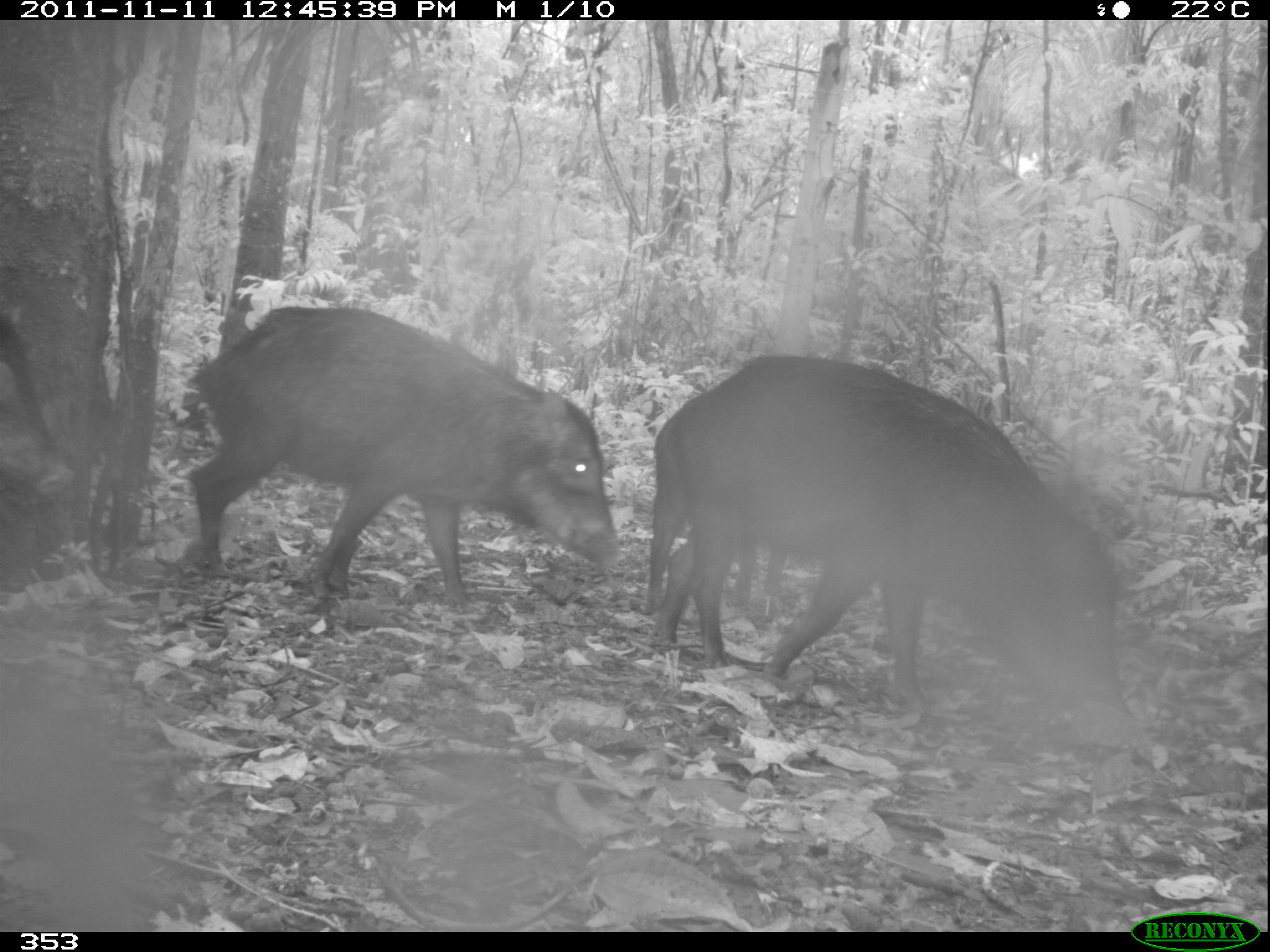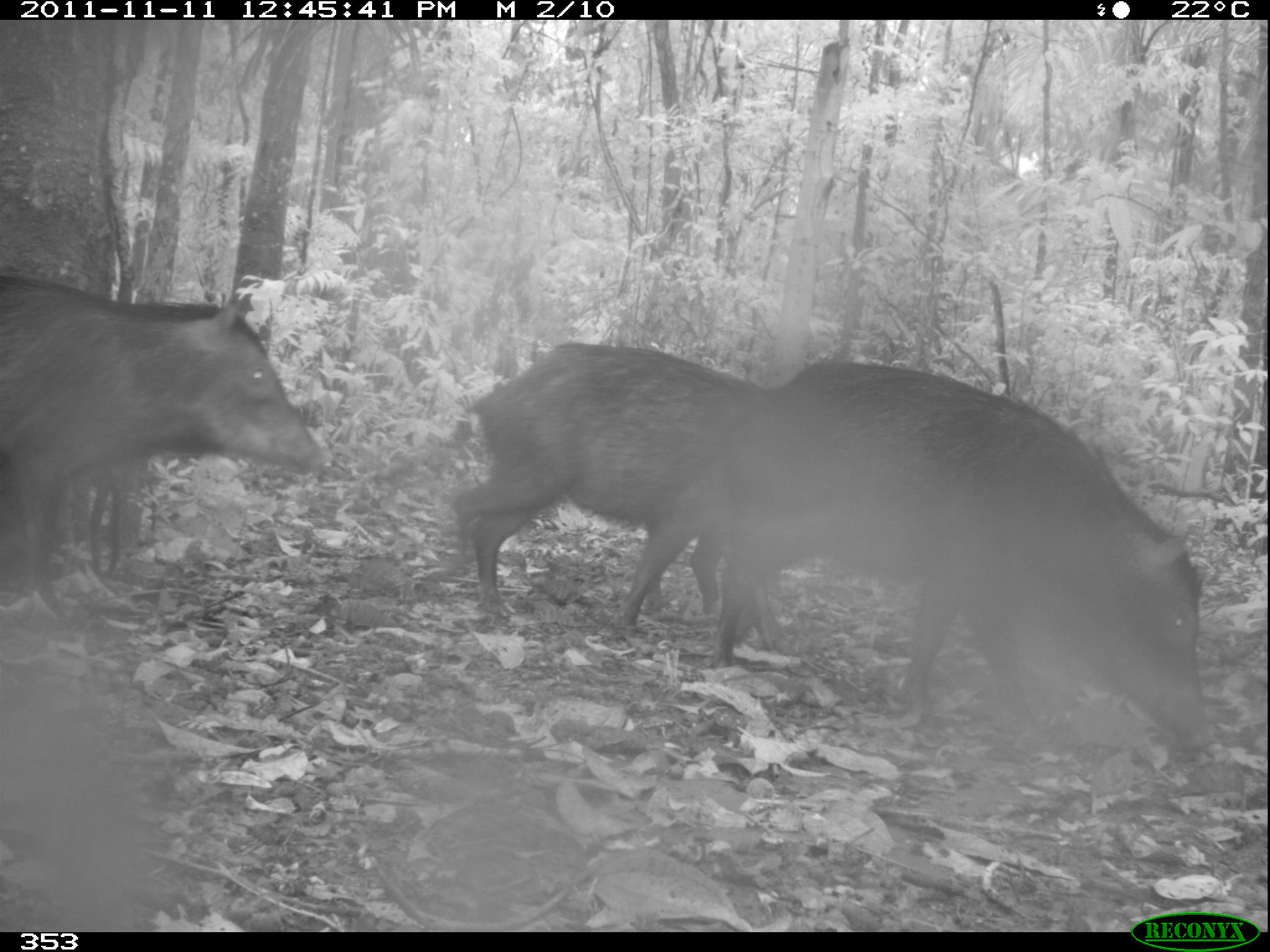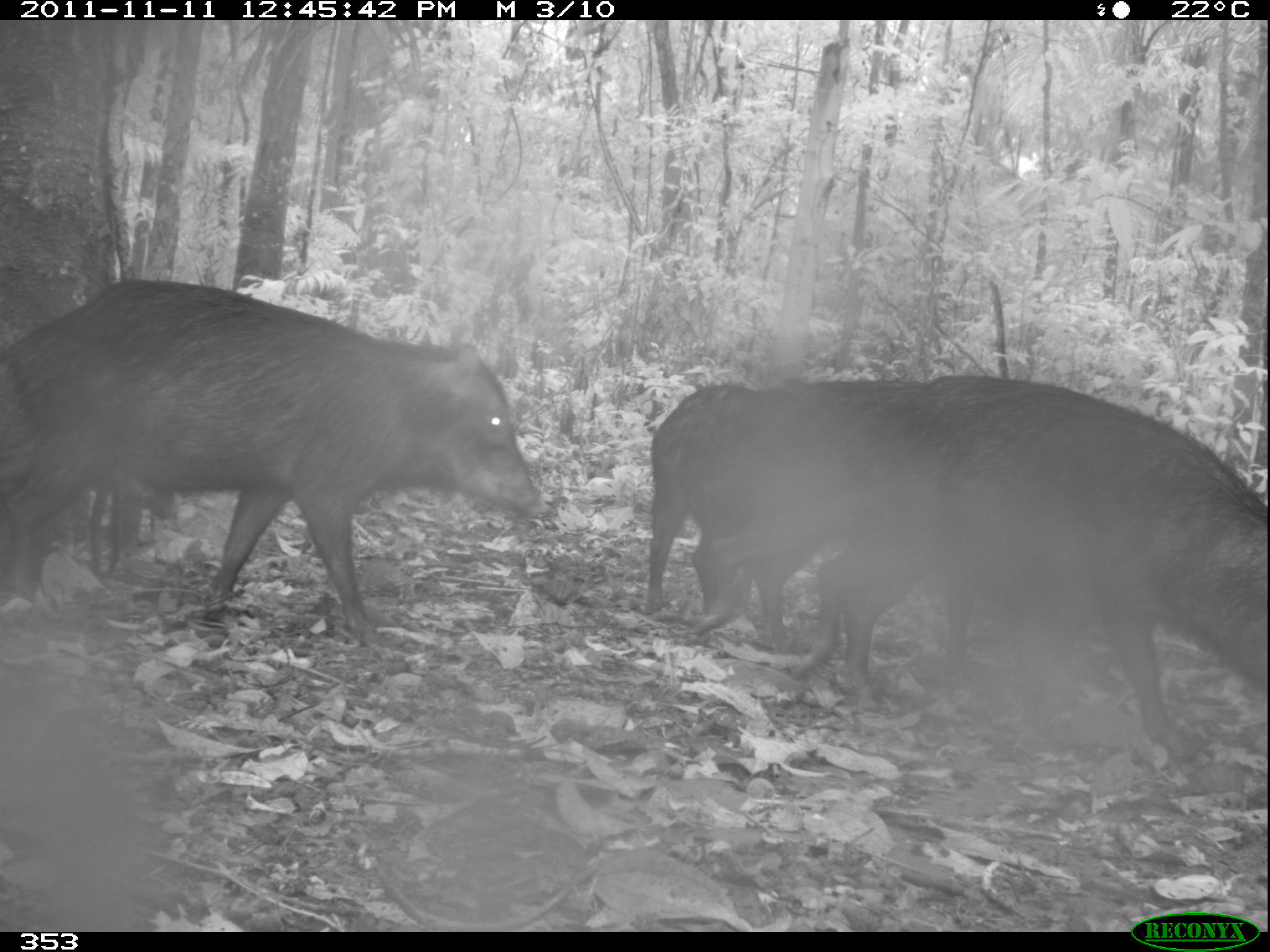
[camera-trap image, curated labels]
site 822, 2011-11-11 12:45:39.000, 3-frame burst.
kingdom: Animalia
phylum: Chordata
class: Mammalia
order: Artiodactyla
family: Tayassuidae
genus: Tayassu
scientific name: Tayassu pecari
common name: white-lipped peccary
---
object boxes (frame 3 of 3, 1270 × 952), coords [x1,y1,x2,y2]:
tayassu pecari: [0,275,541,645]; [791,373,1269,769]; [647,381,850,632]